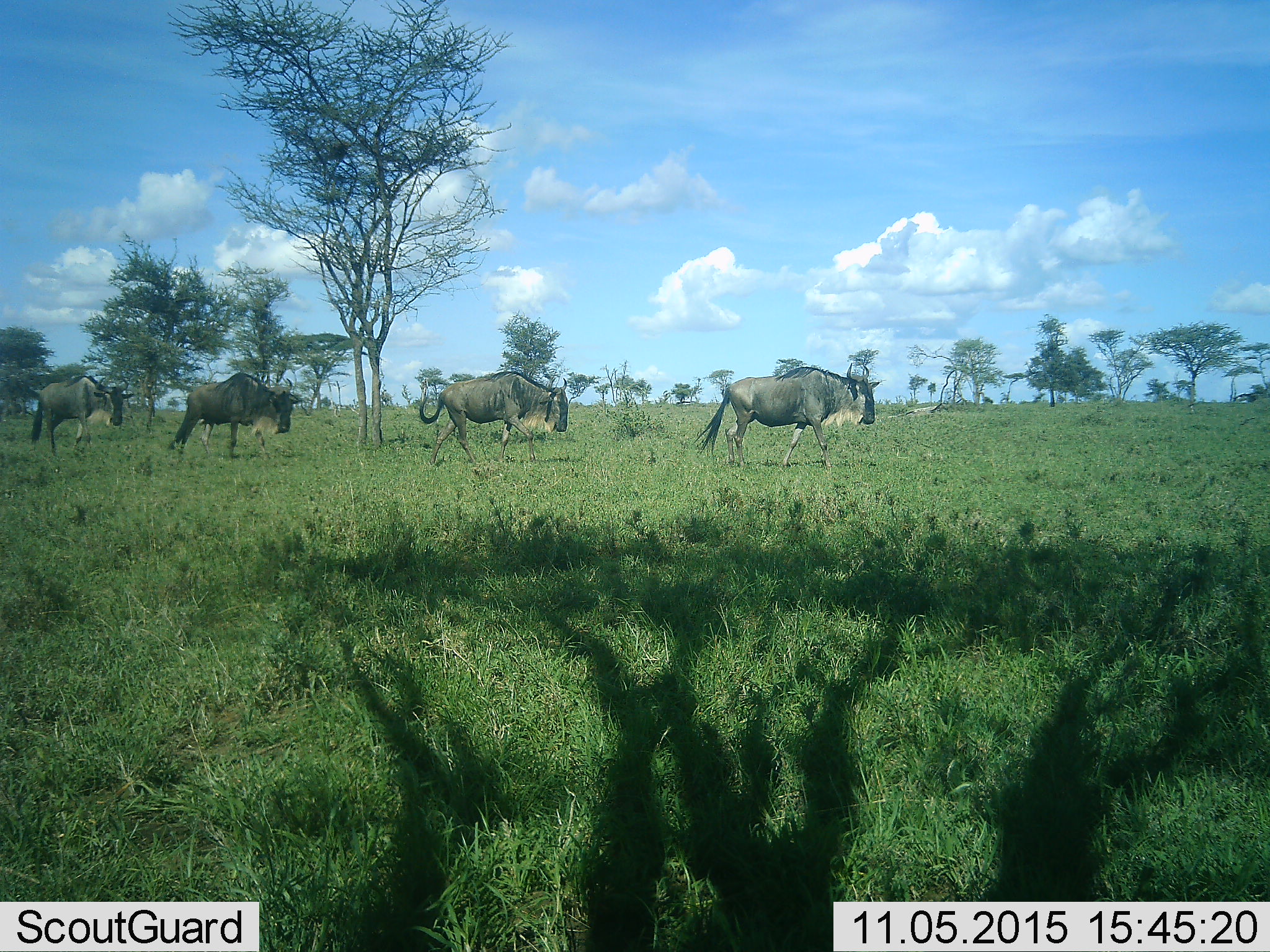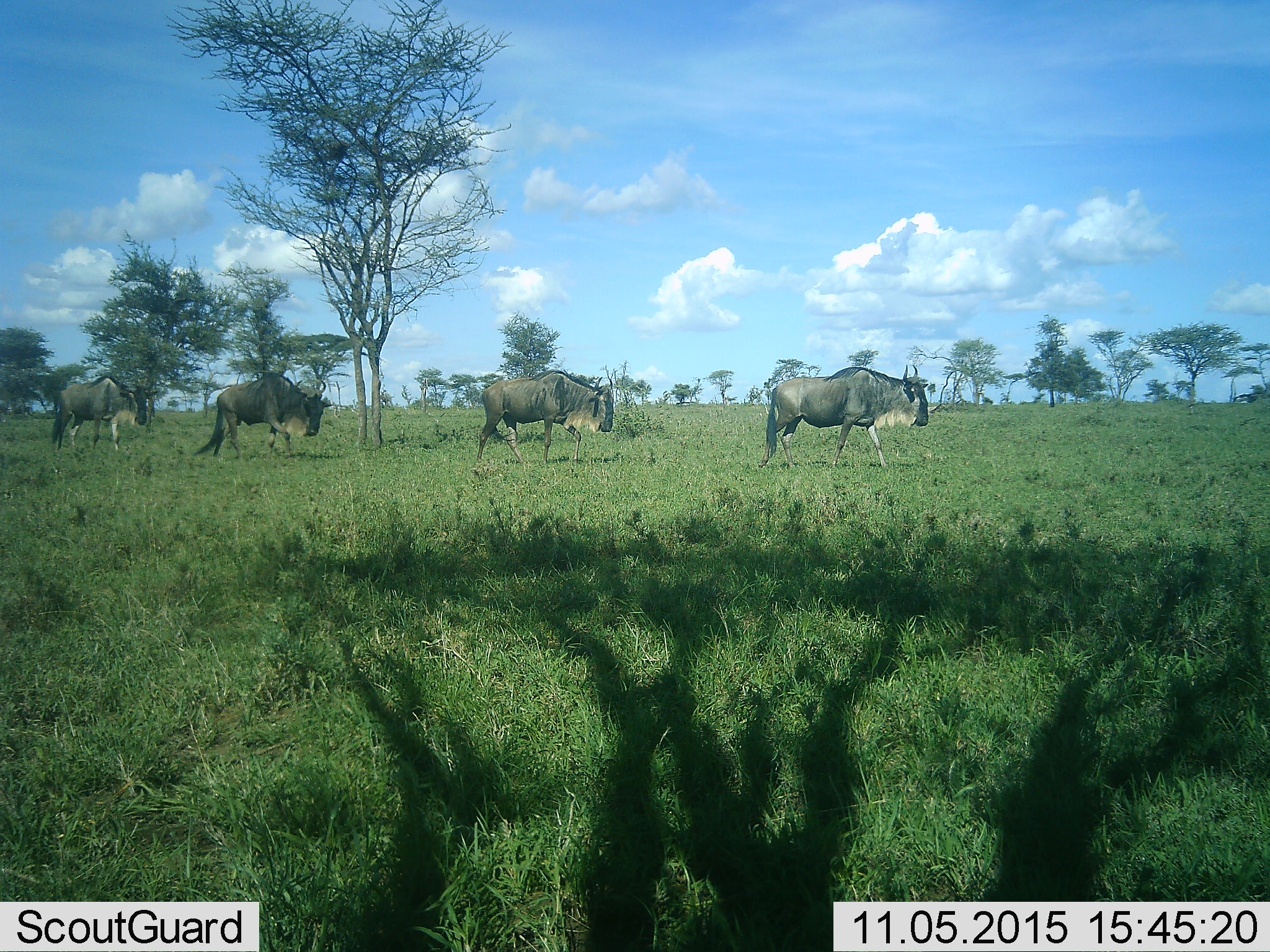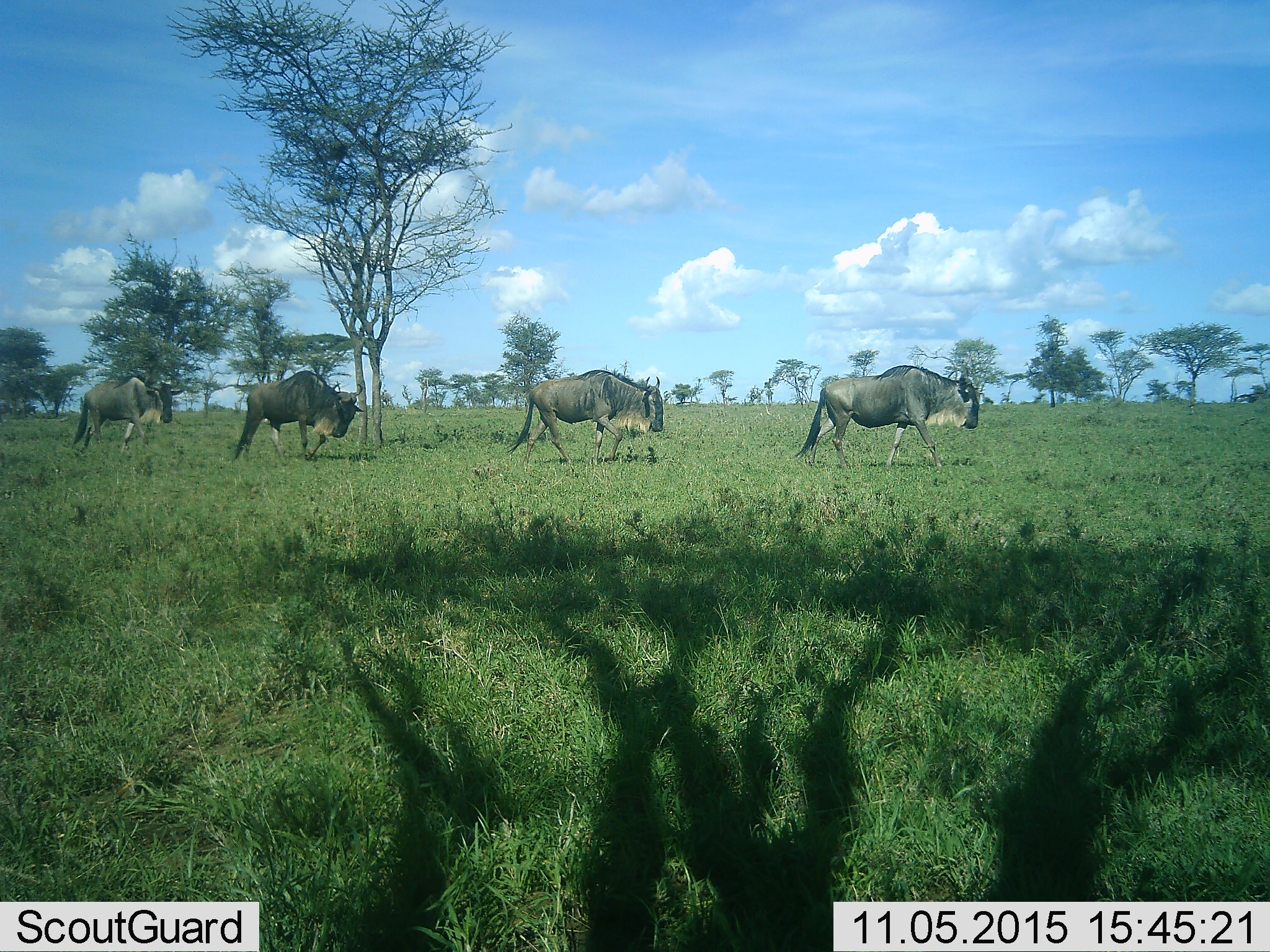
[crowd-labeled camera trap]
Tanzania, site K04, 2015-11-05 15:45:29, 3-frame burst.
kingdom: Animalia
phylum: Chordata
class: Mammalia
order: Artiodactyla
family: Bovidae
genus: Connochaetes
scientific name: Connochaetes taurinus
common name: blue wildebeest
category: wildebeest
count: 4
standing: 0%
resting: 0%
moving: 100%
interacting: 0%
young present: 0%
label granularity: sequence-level